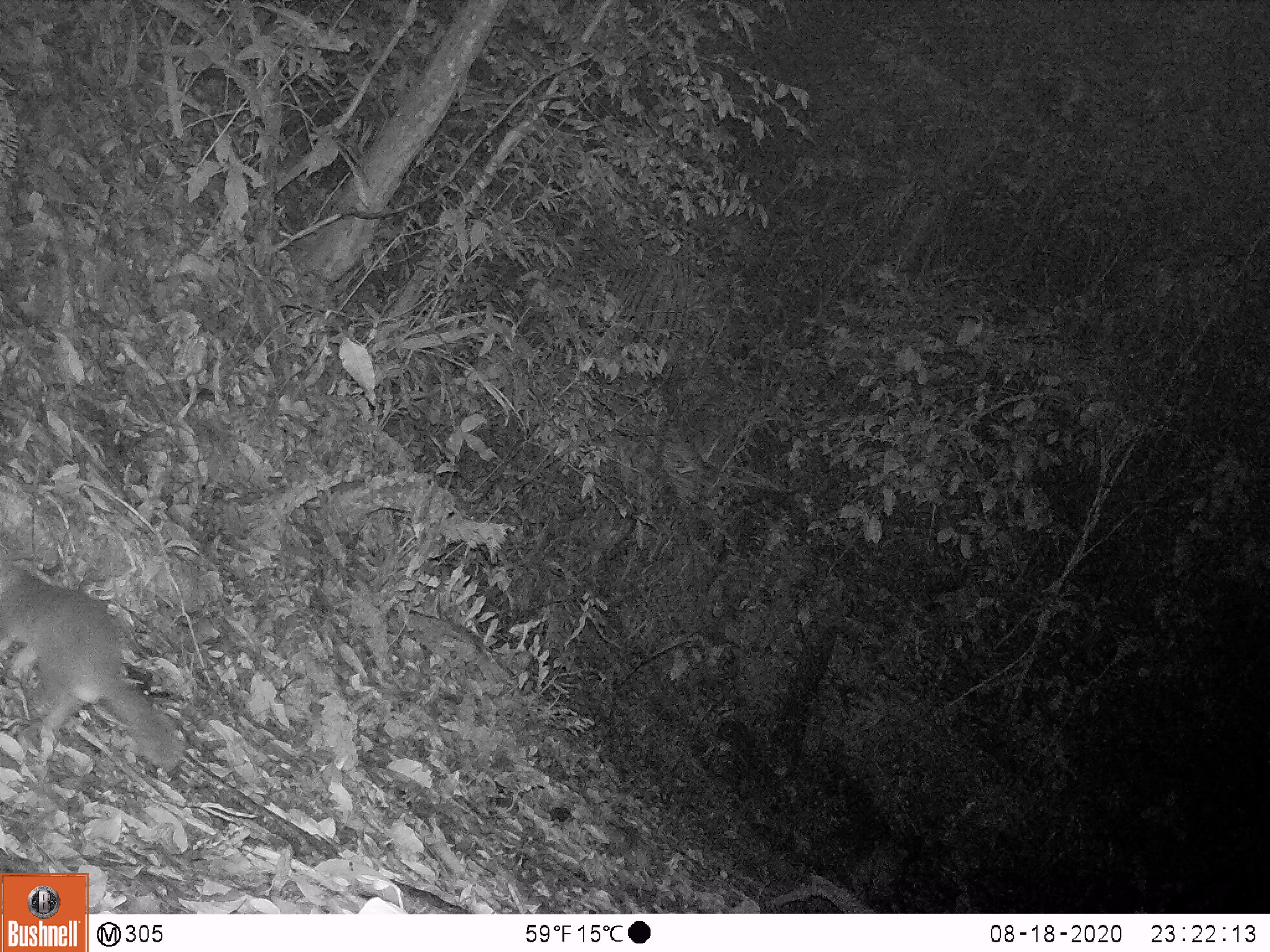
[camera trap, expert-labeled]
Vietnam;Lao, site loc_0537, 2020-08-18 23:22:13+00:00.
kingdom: Animalia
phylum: Chordata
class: Mammalia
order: Carnivora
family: Mustelidae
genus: Melogale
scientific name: Melogale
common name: ferret badger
Ferret badger (Melogale). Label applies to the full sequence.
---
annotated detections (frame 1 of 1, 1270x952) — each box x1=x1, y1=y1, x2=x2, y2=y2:
ferret badger: x1=0, y1=566, x2=187, y2=770